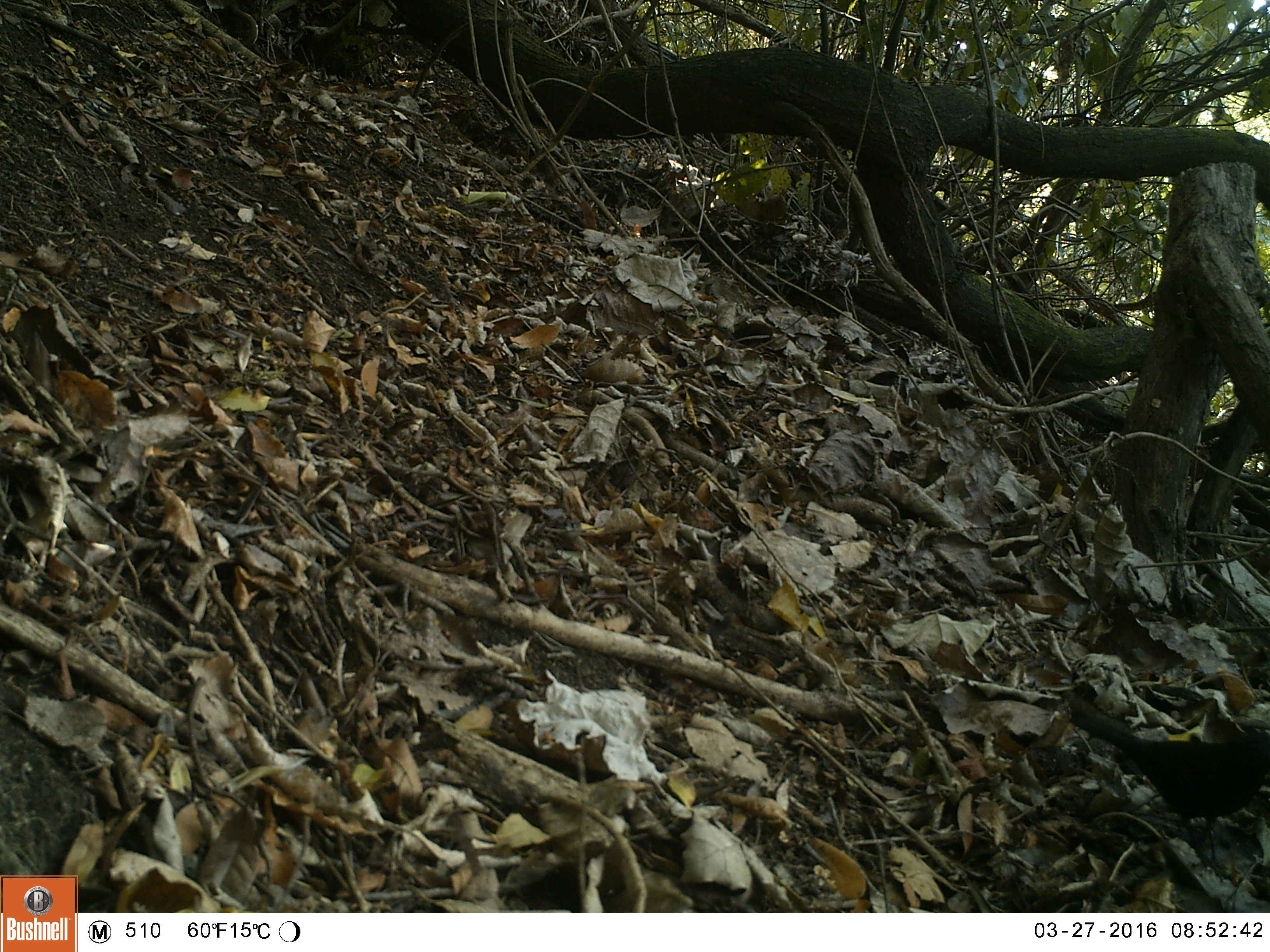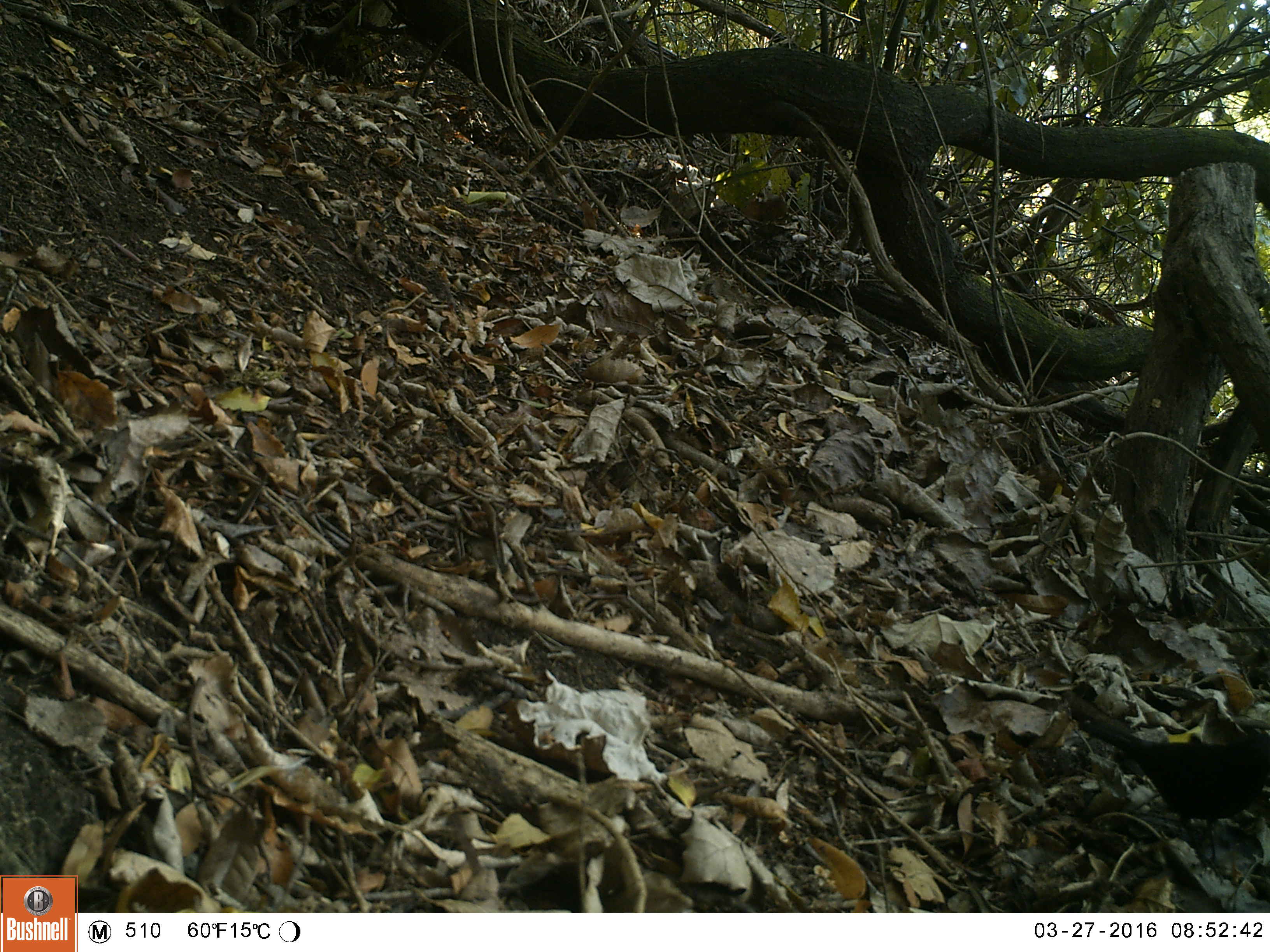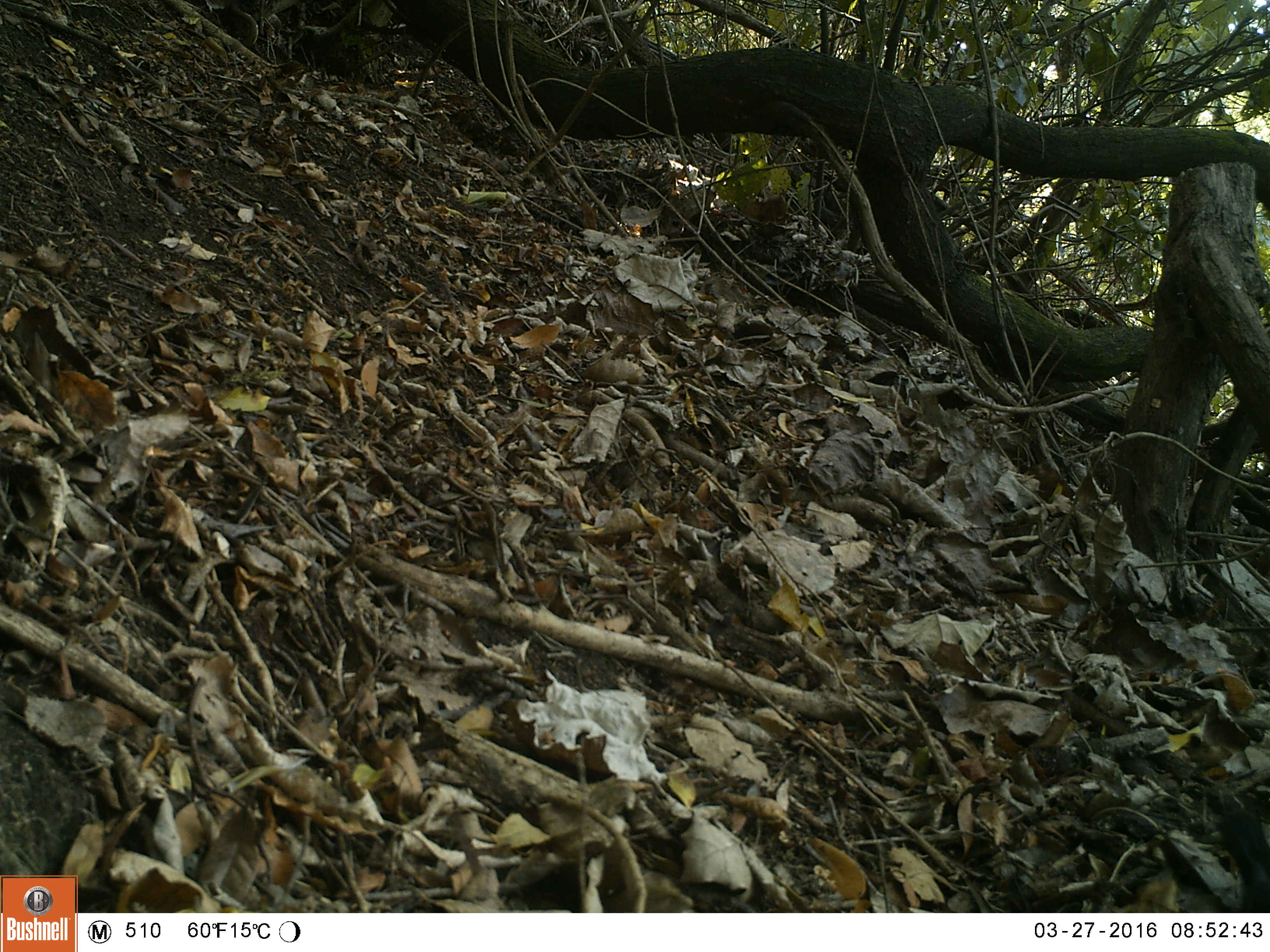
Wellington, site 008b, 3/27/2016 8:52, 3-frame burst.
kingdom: Animalia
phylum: Chordata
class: Aves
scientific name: Aves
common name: bird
Bird (Aves).